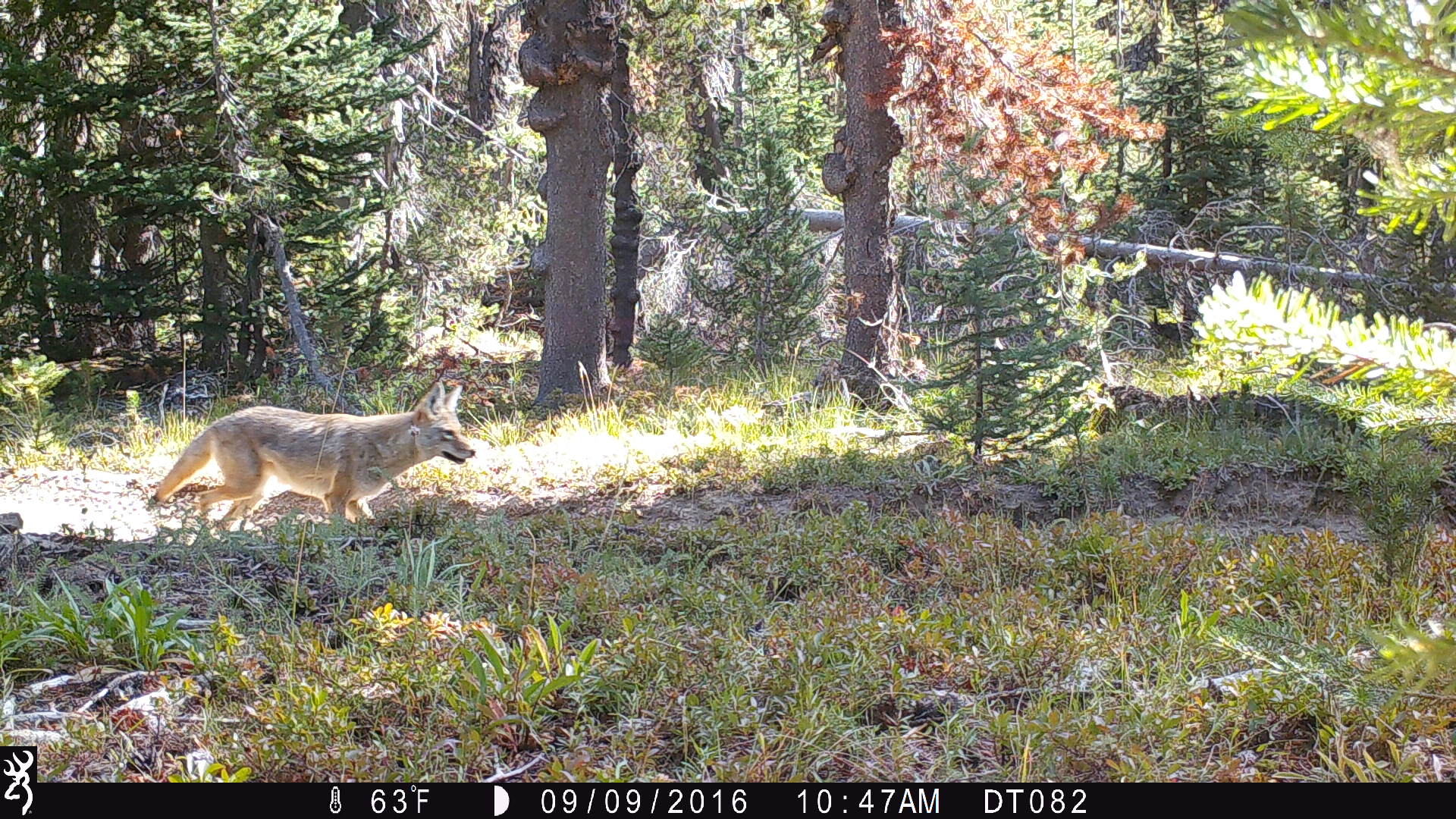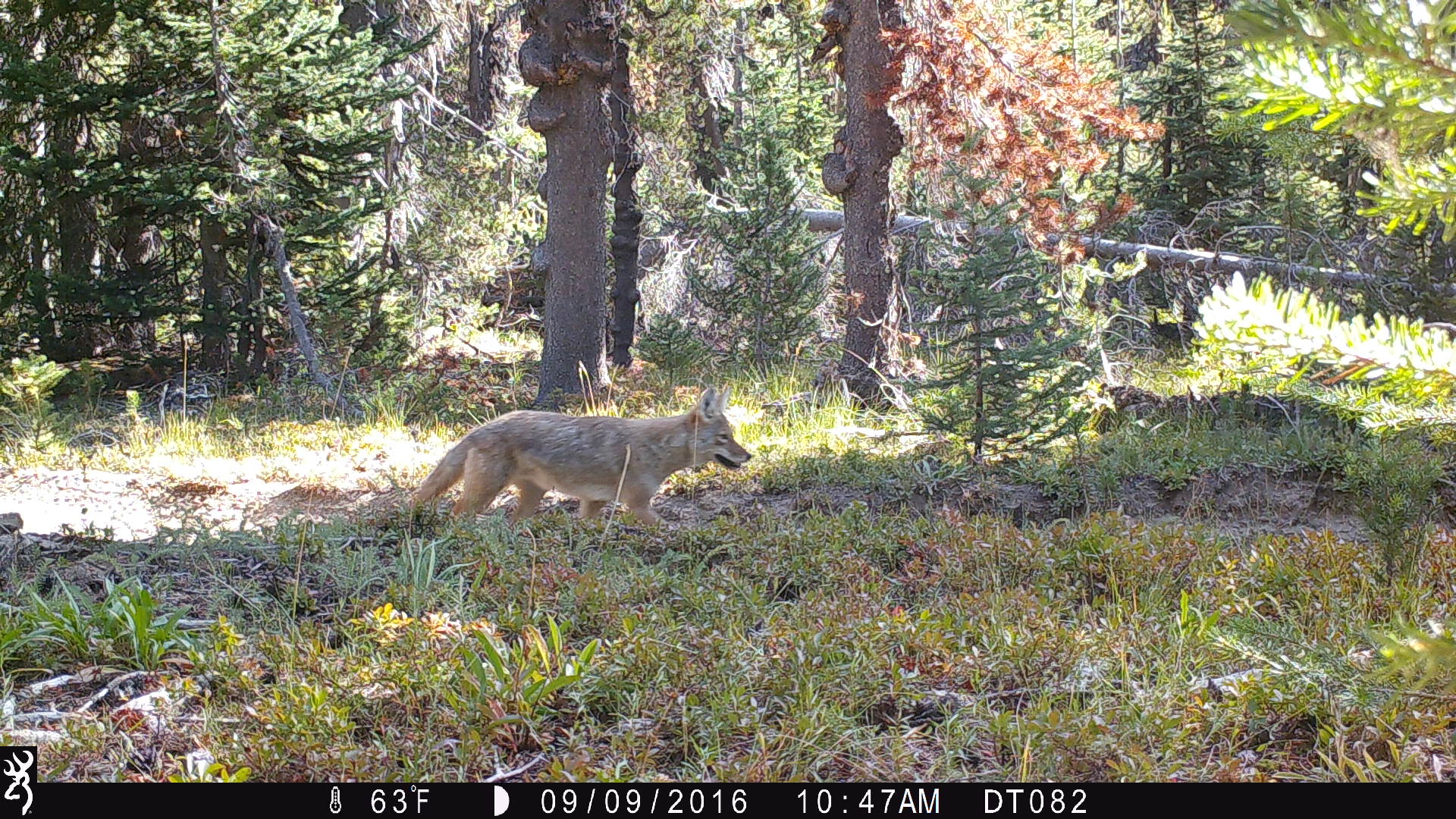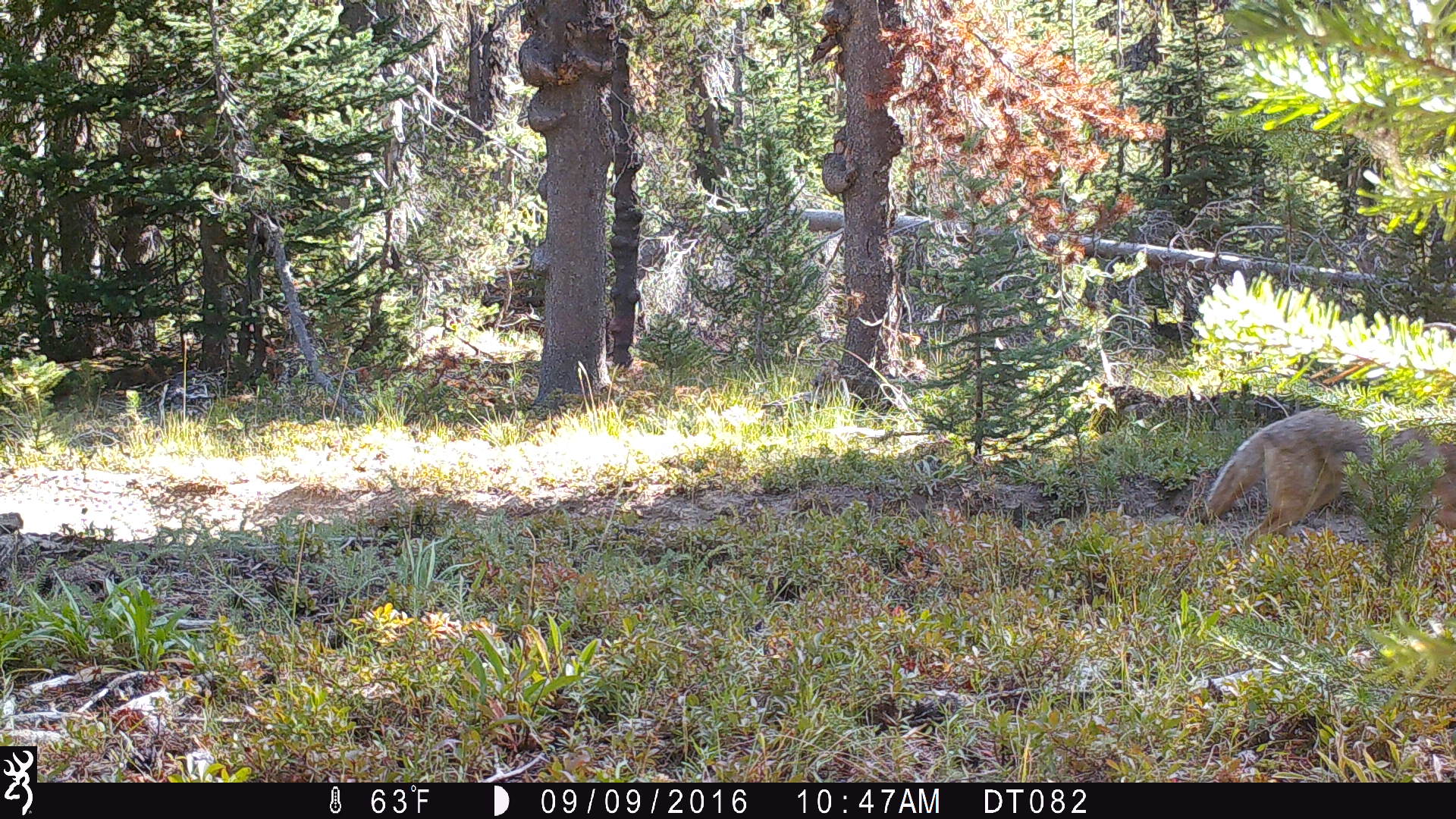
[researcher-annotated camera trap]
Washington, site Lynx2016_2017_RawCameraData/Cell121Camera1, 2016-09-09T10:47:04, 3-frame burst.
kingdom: Animalia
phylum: Chordata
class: Mammalia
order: Carnivora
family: Canidae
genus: Canis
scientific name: Canis latrans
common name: coyote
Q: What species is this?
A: Canis latrans (coyote).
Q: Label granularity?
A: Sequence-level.